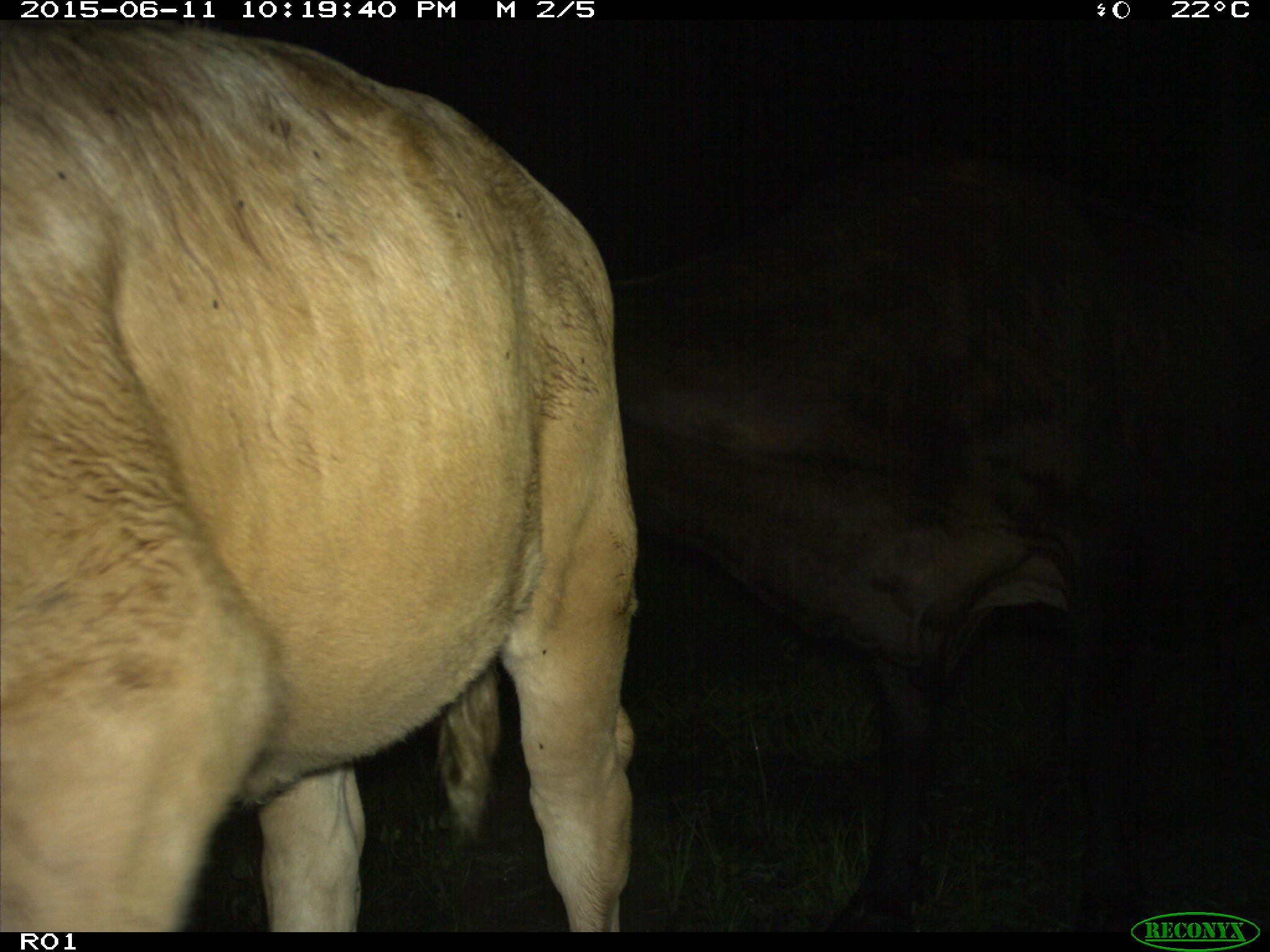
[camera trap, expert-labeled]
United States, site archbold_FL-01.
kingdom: Animalia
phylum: Chordata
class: Mammalia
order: Artiodactyla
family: Bovidae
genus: Bos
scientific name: Bos taurus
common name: domestic cow